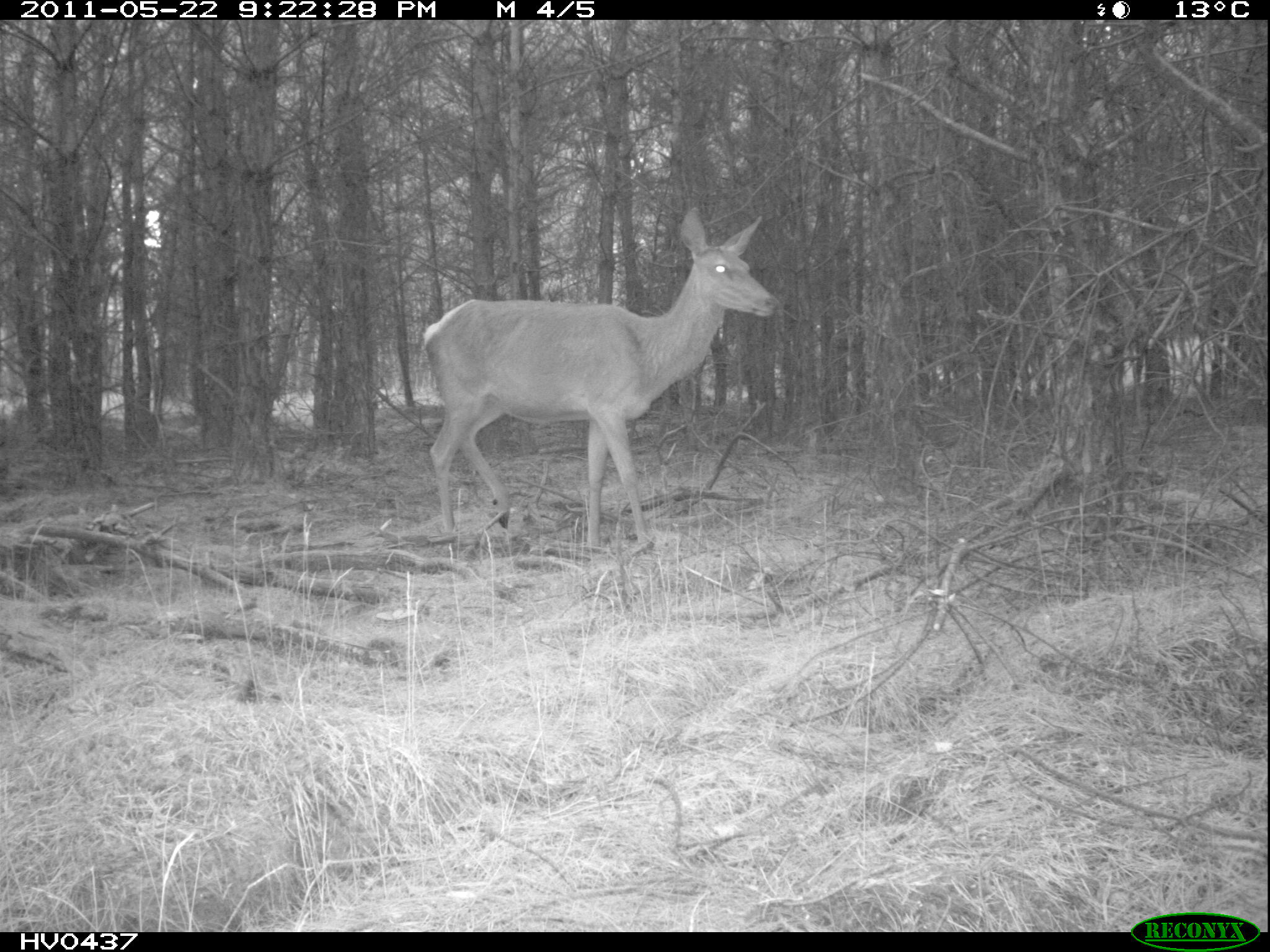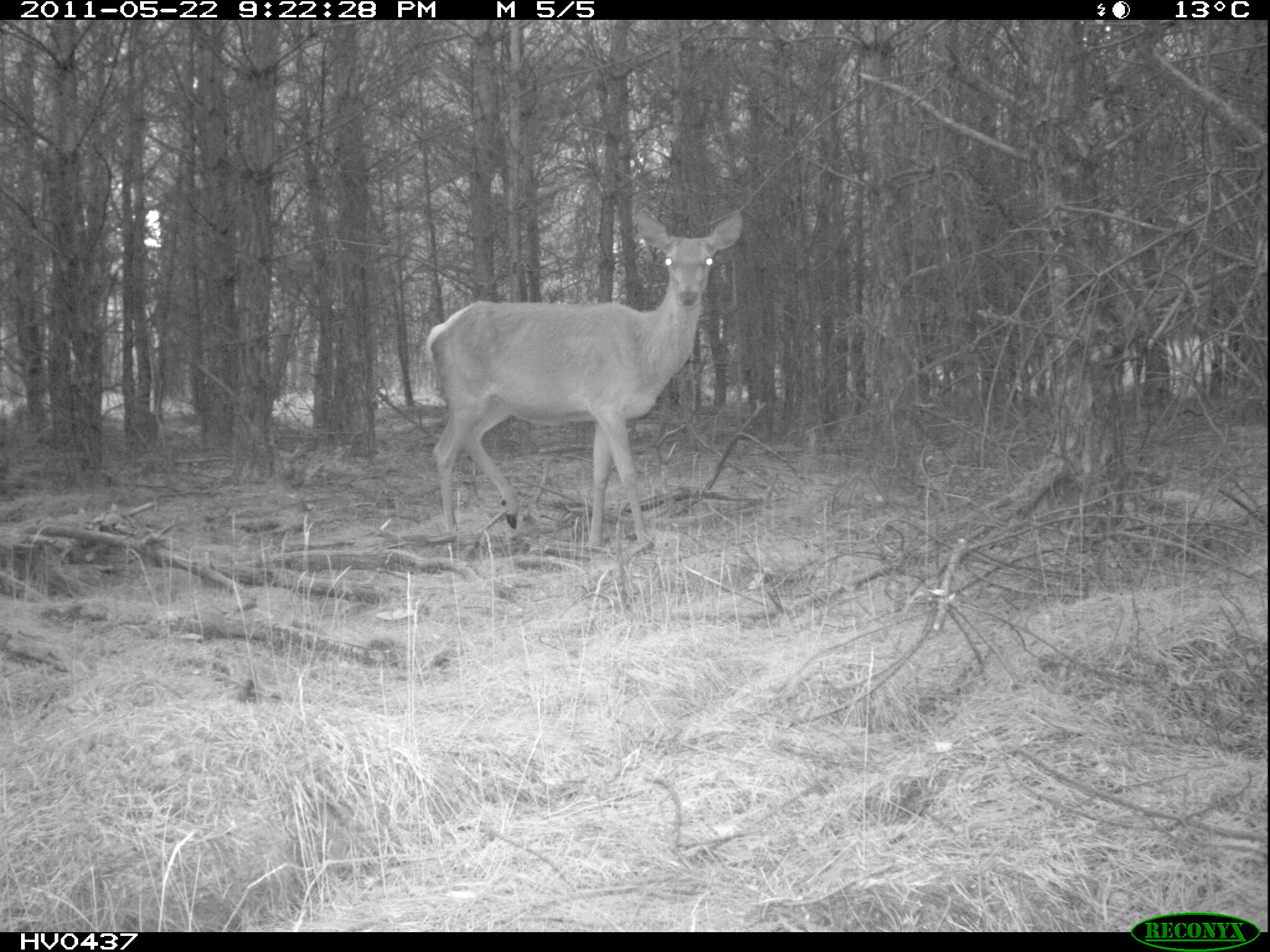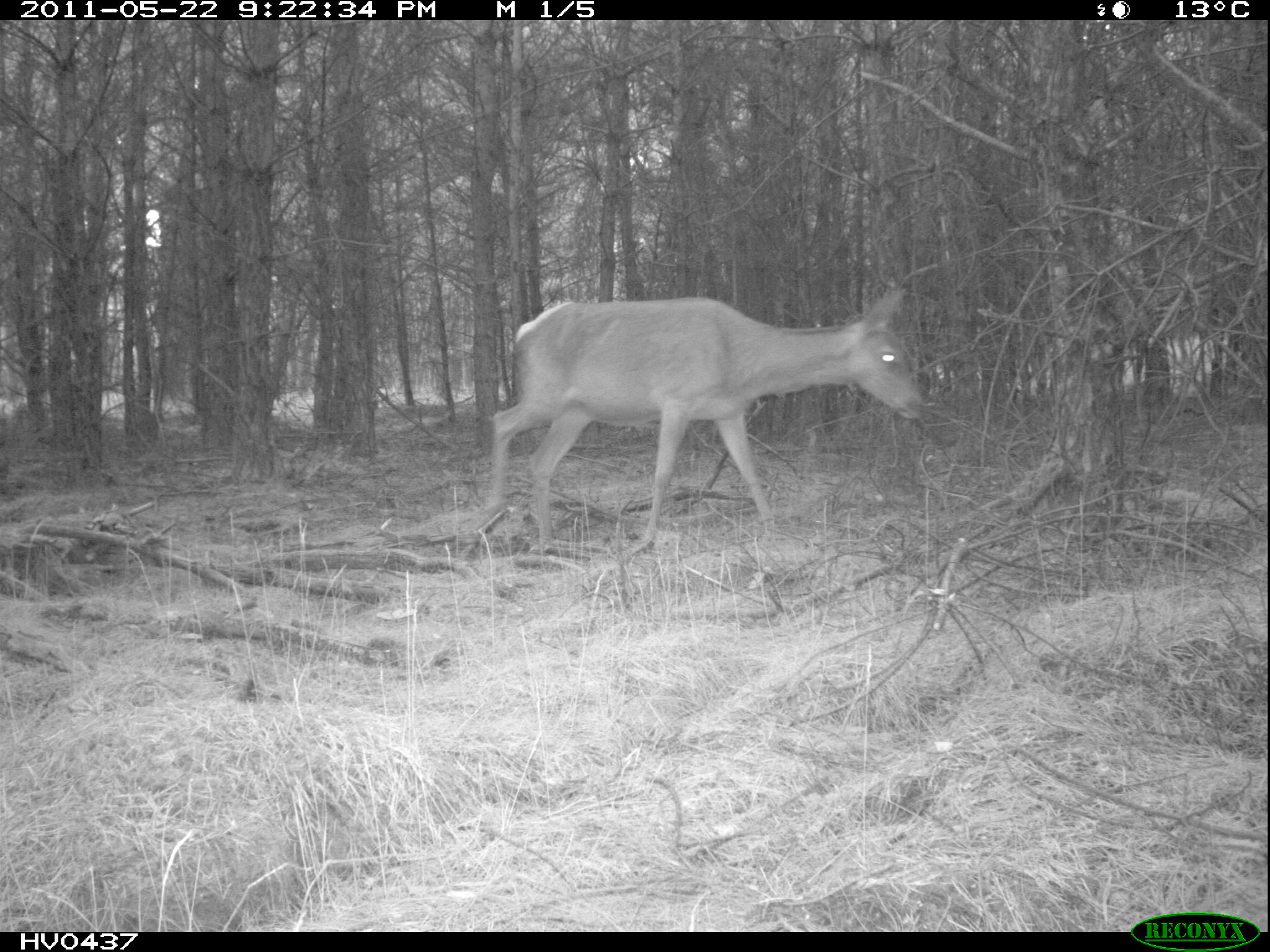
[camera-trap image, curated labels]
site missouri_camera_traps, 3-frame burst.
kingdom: Animalia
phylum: Chordata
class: Mammalia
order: Artiodactyla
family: Cervidae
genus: Cervus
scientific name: Cervus elaphus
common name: red deer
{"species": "red deer (Cervus elaphus)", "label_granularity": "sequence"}